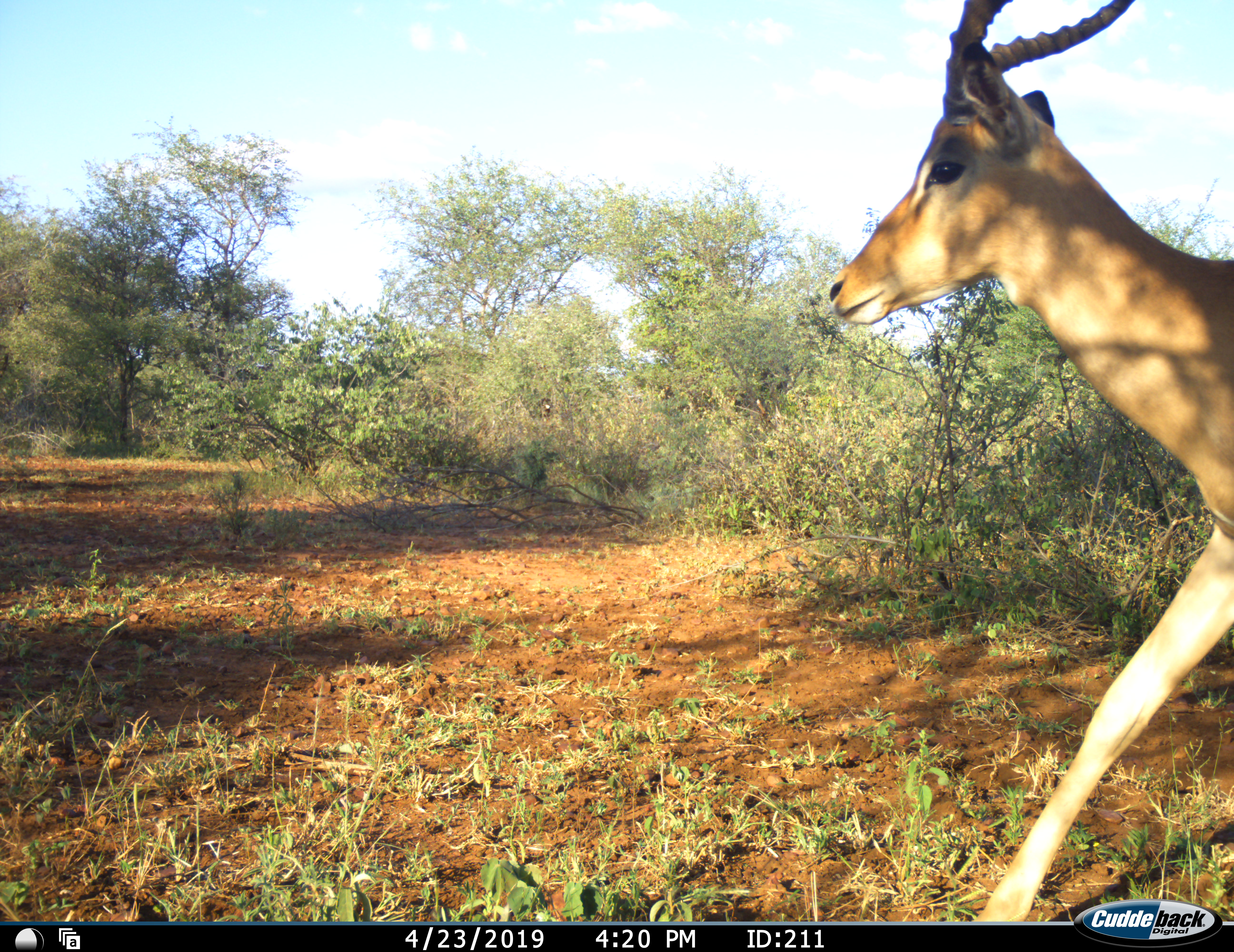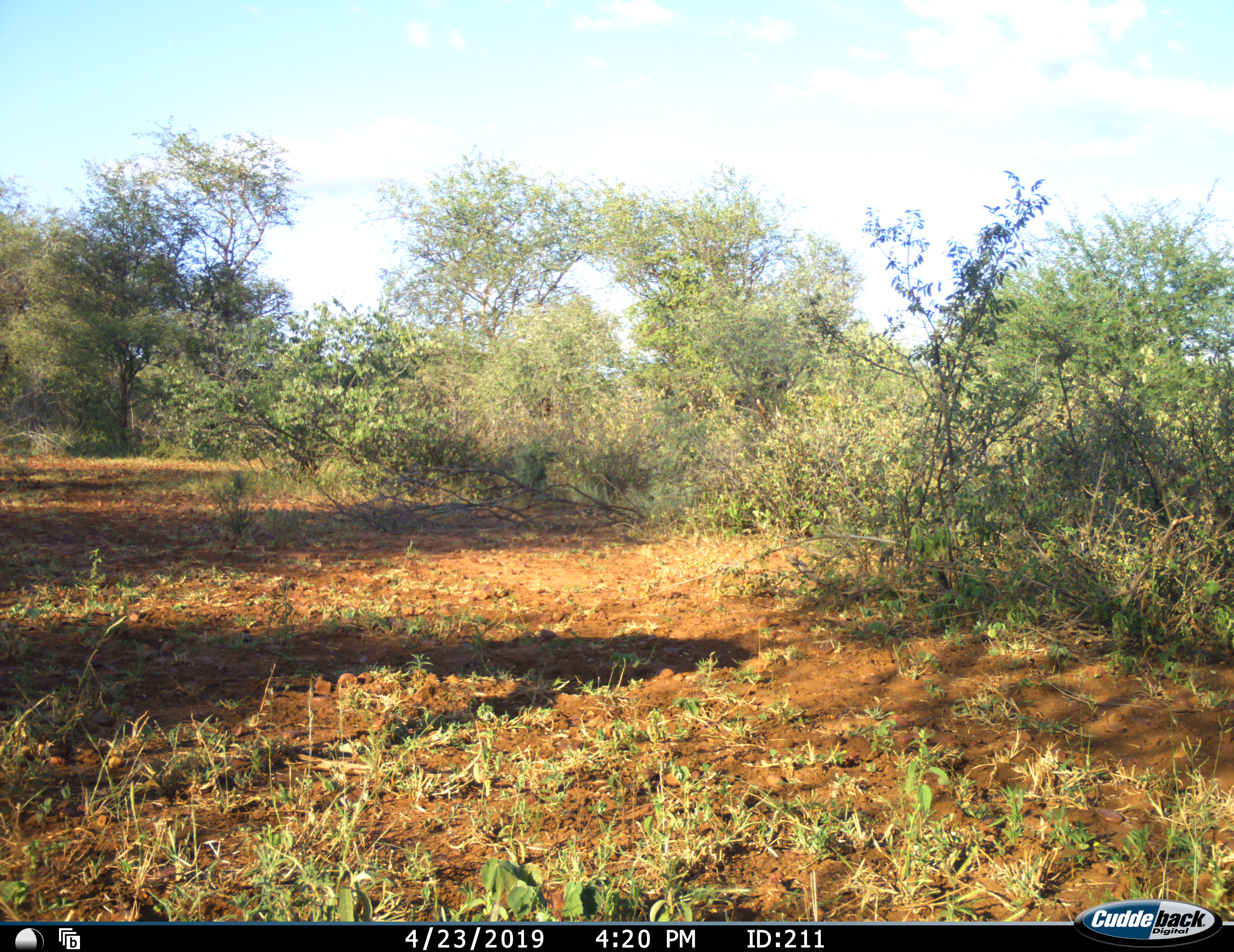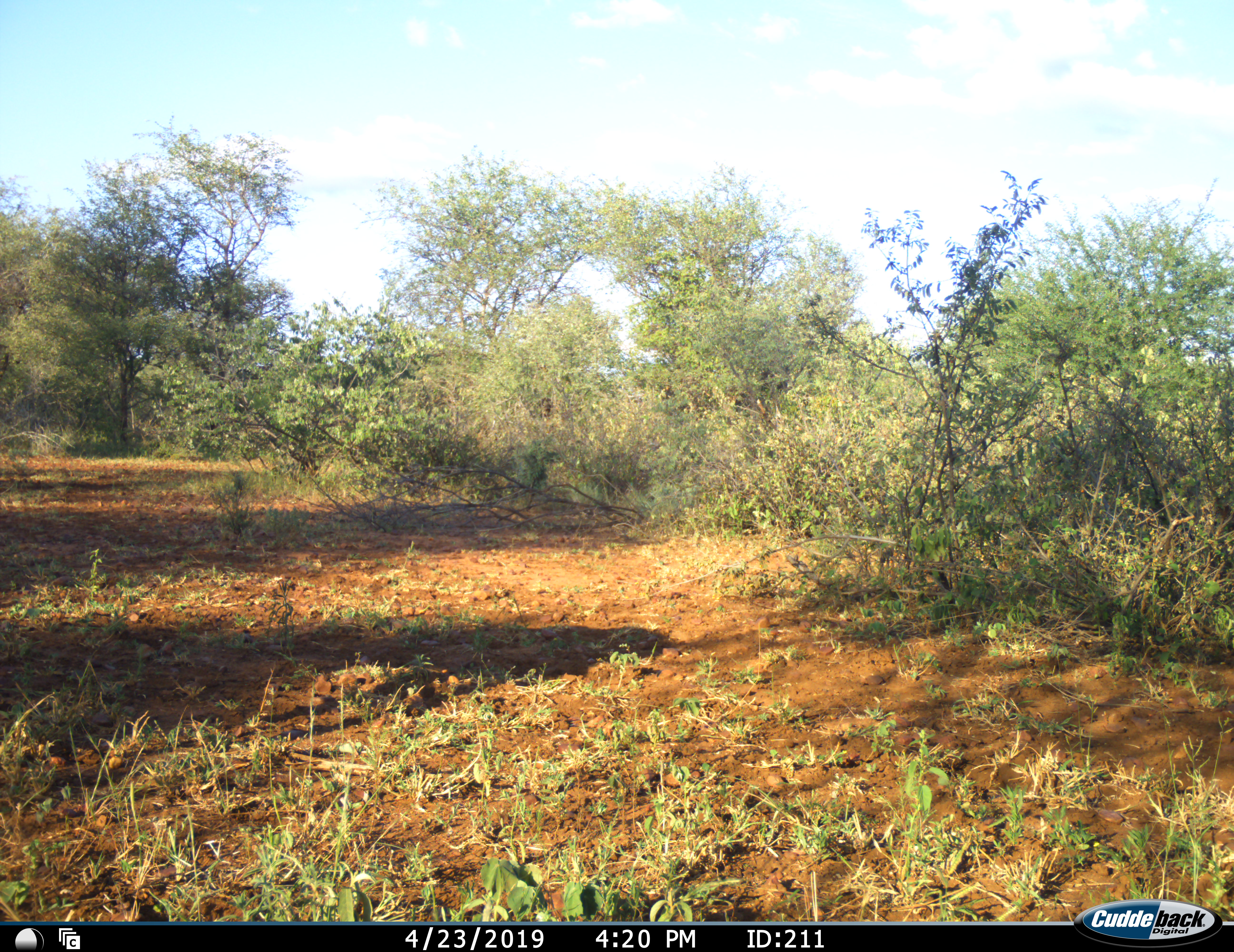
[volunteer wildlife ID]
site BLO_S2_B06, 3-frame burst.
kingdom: Animalia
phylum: Chordata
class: Mammalia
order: Artiodactyla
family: Bovidae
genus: Aepyceros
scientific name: Aepyceros melampus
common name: impala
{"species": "impala (Aepyceros melampus)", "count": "1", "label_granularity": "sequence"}